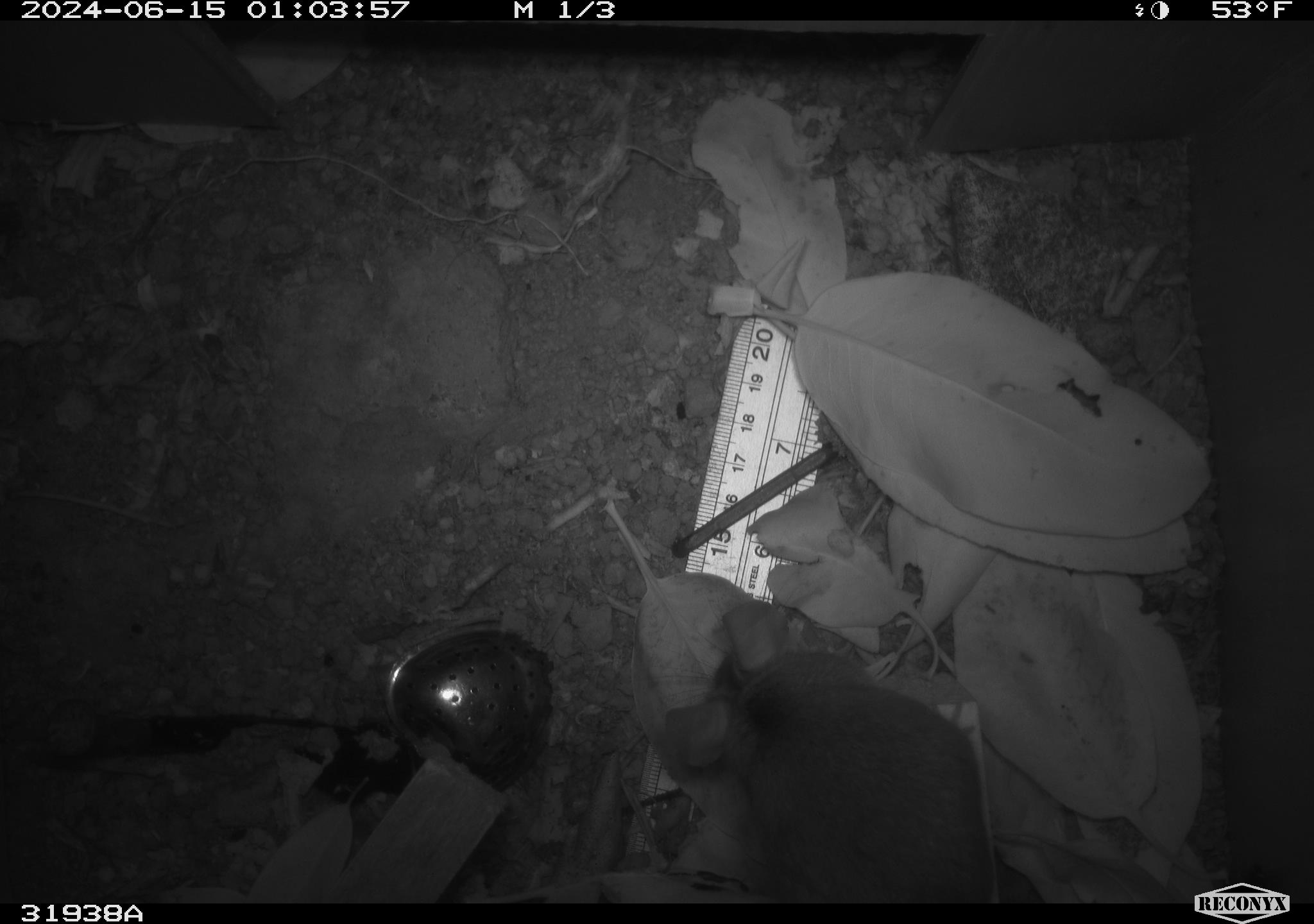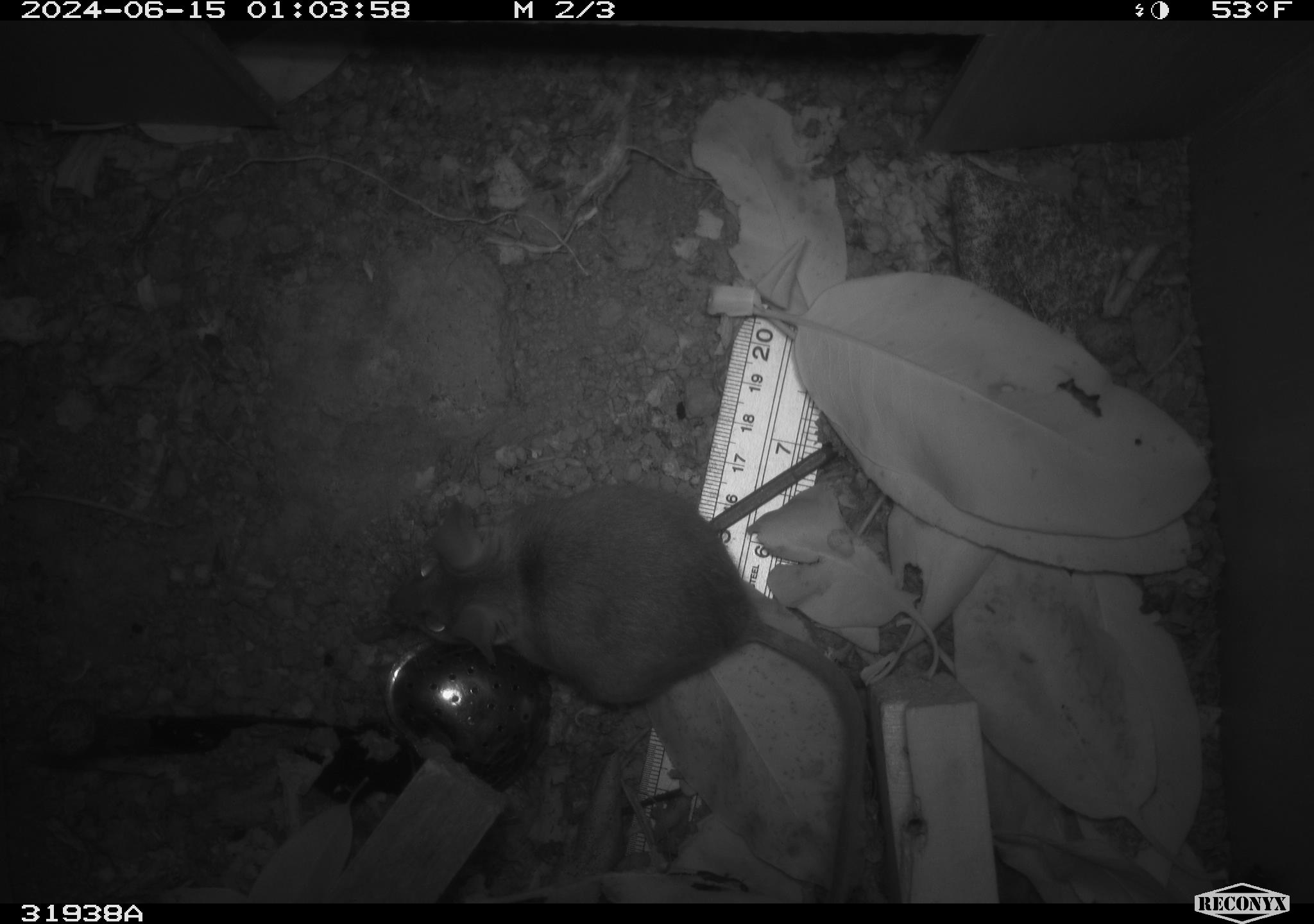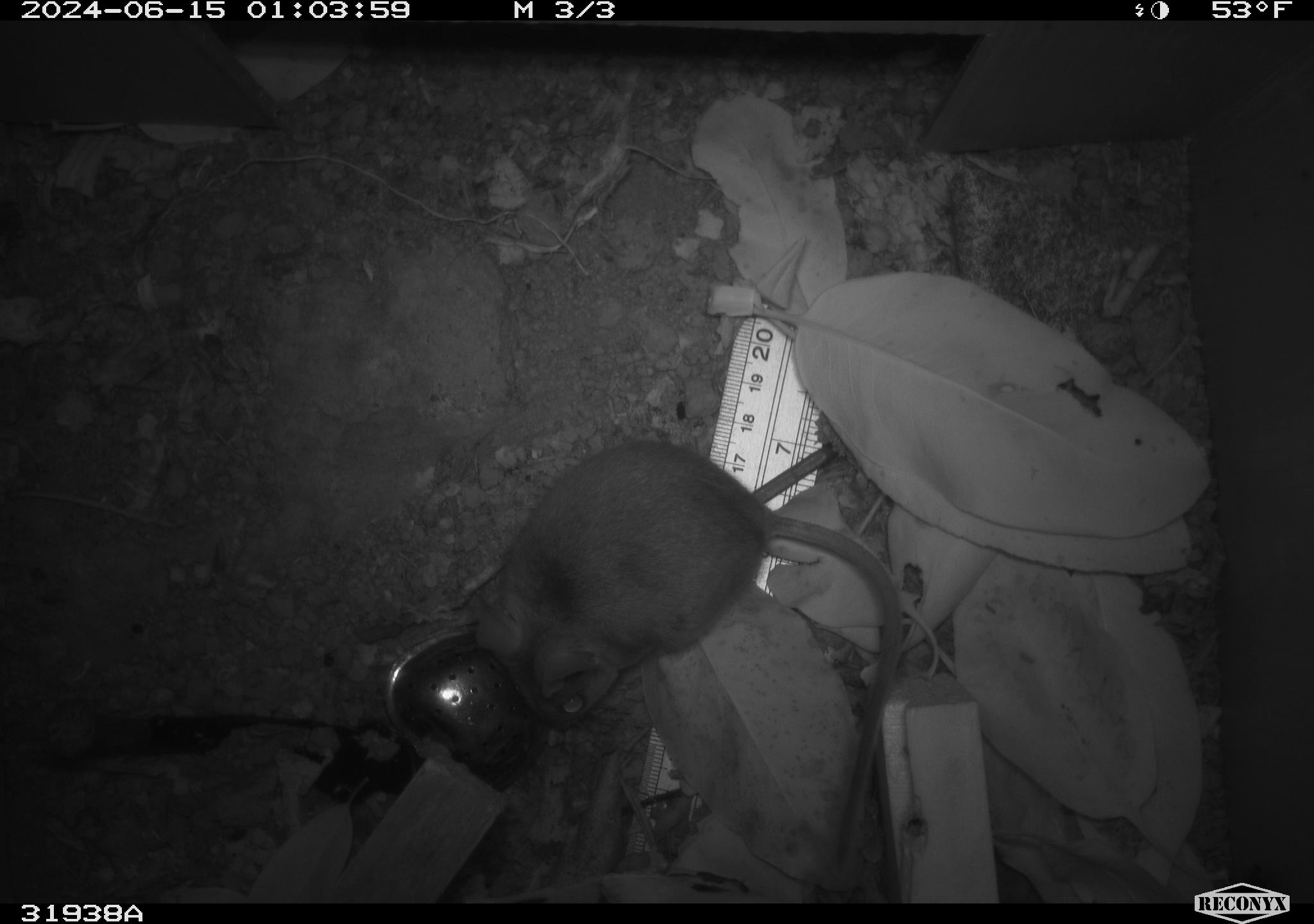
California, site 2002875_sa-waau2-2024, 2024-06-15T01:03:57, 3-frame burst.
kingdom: Animalia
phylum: Chordata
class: Mammalia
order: Rodentia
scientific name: Rodentia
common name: rodent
Rodent (Rodentia).